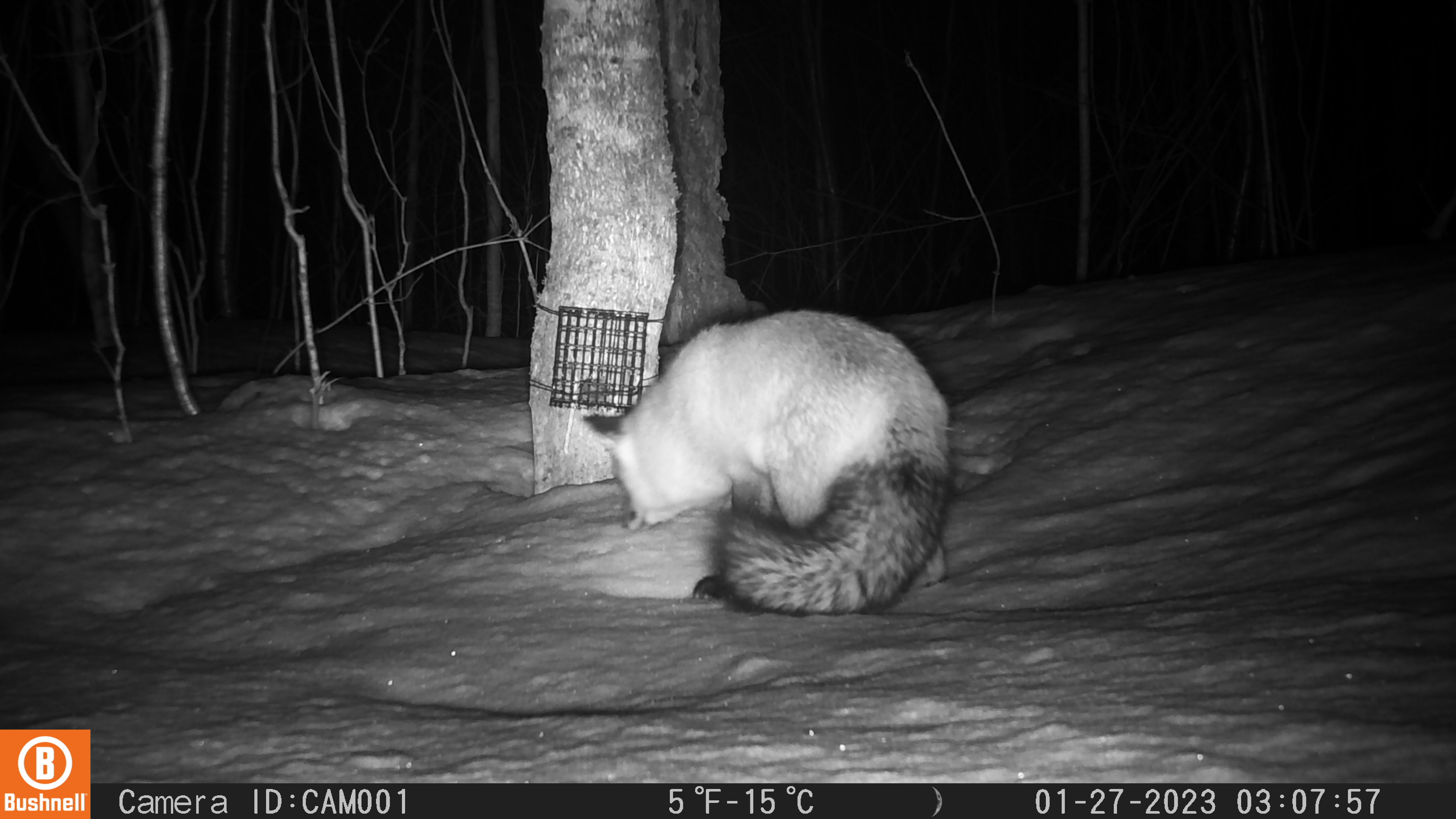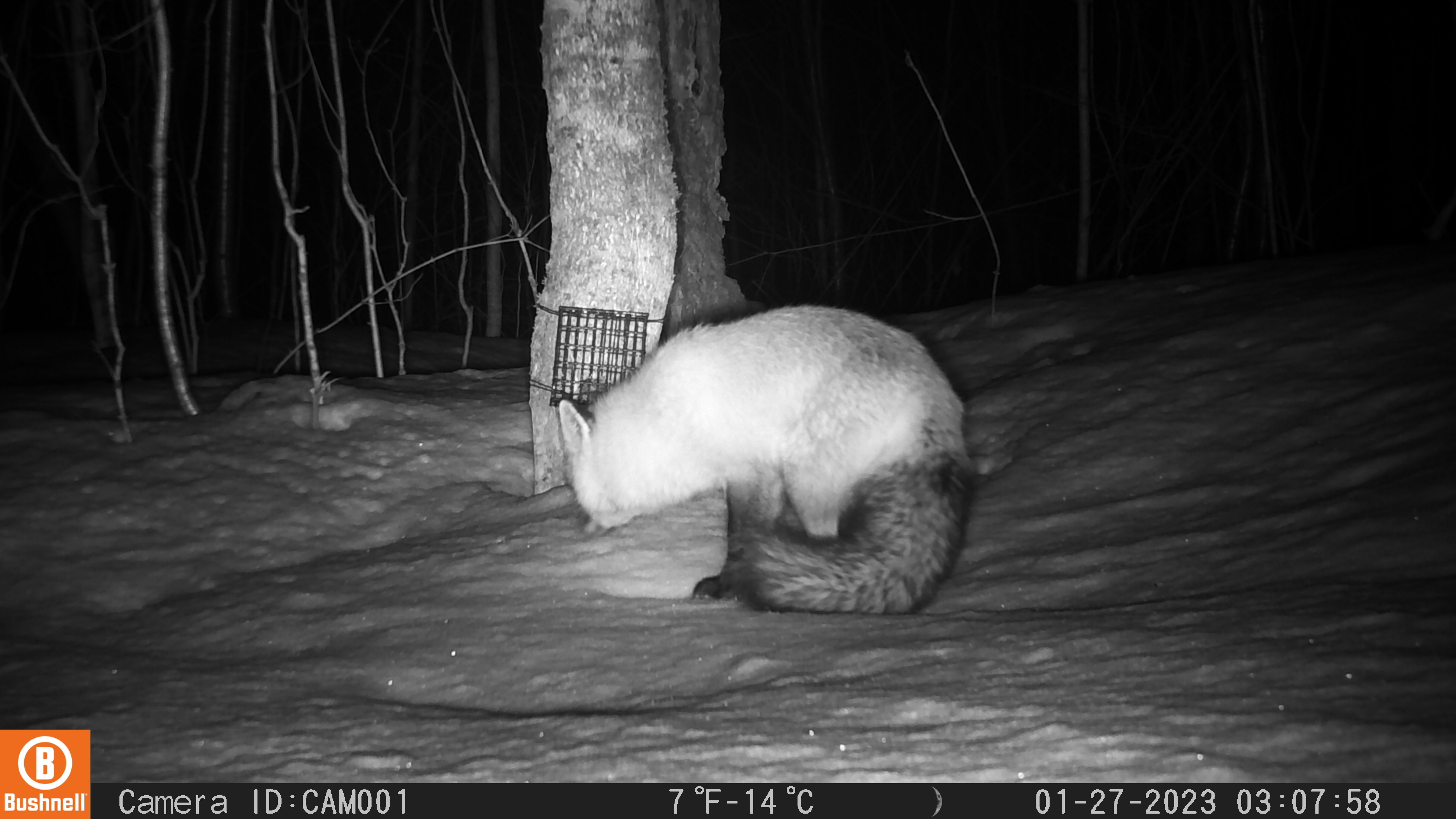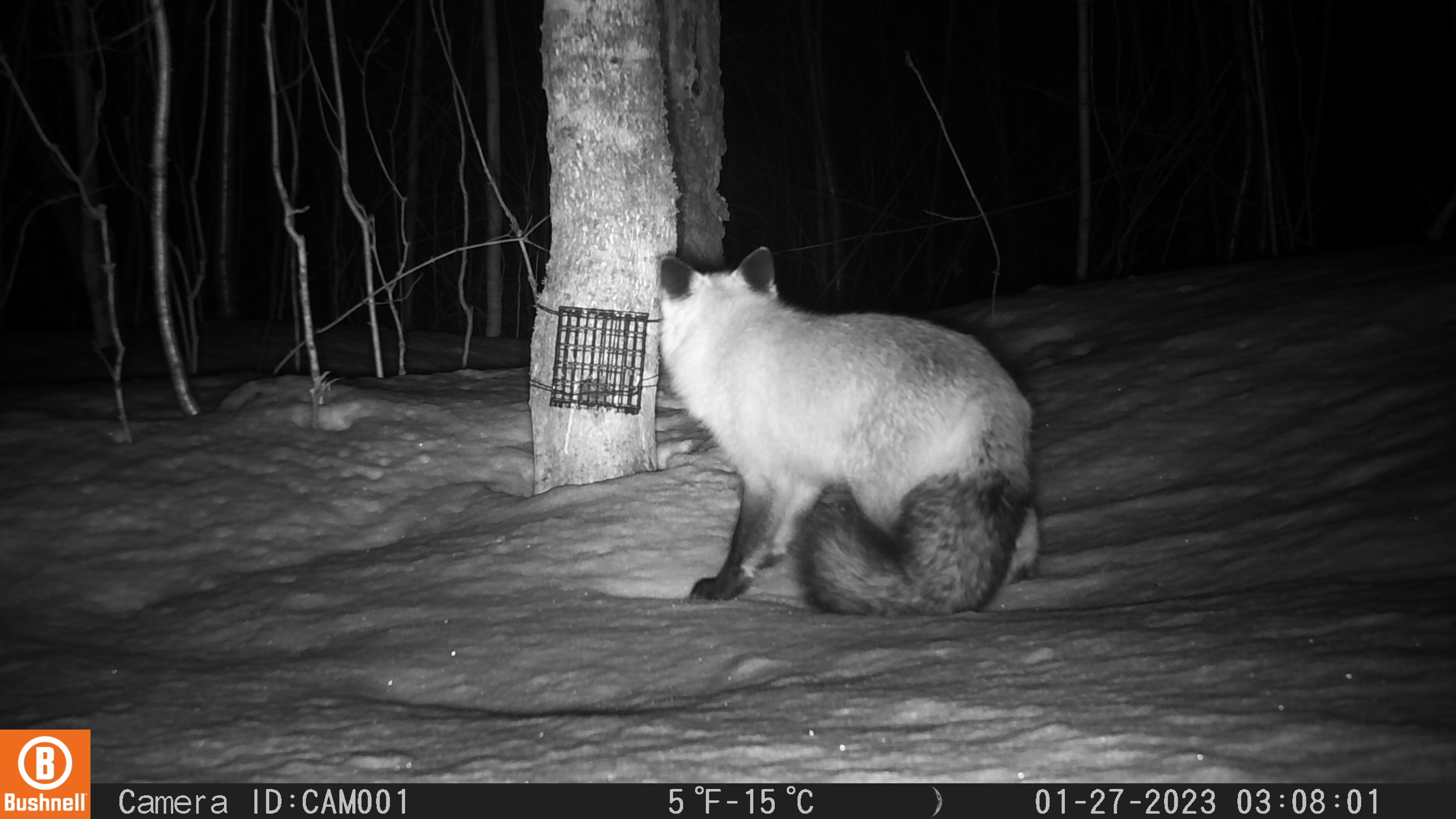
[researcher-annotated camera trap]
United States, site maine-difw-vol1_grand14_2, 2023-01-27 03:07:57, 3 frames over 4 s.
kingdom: Animalia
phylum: Chordata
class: Mammalia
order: Carnivora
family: Canidae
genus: Vulpes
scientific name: Vulpes vulpes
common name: red fox